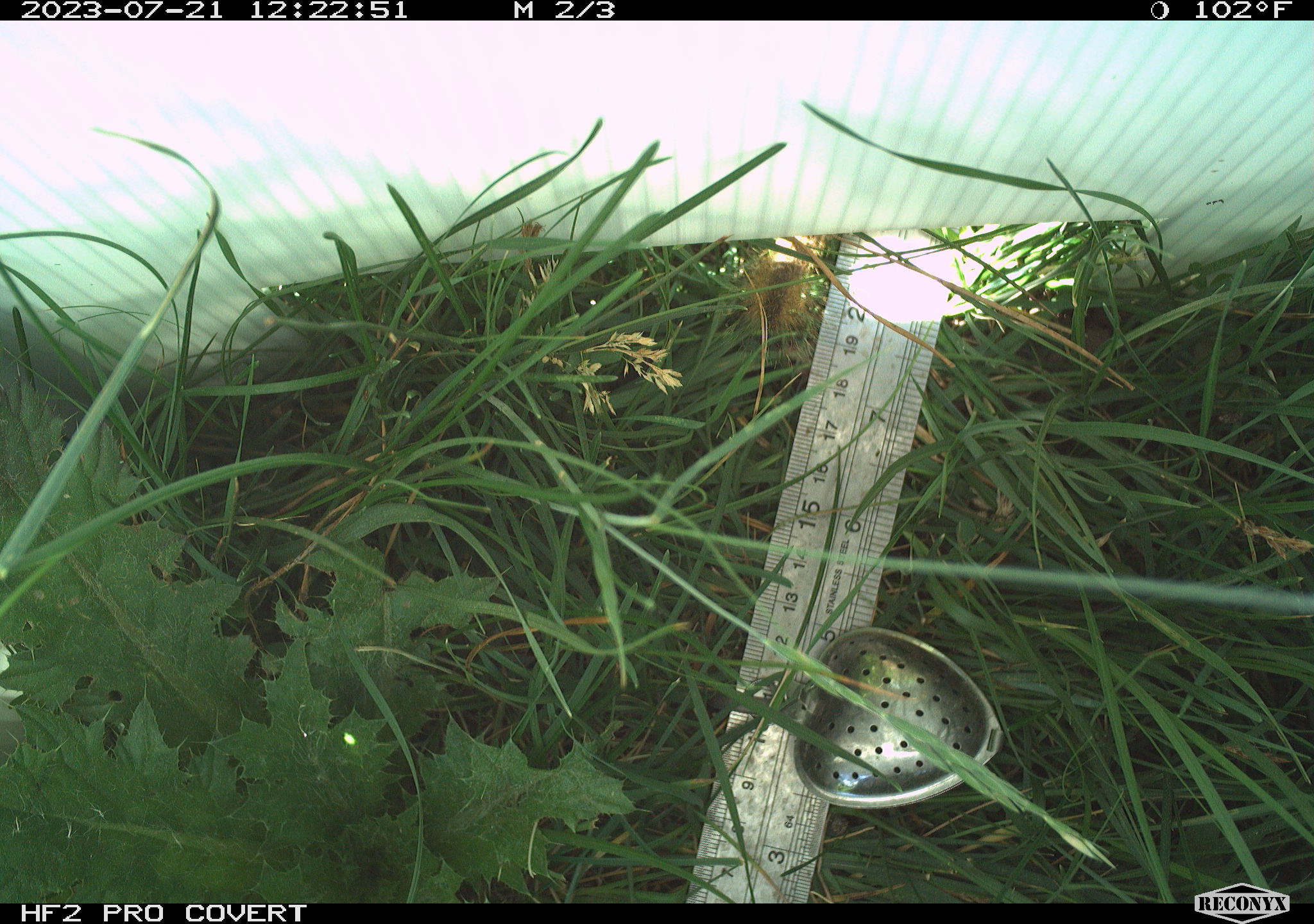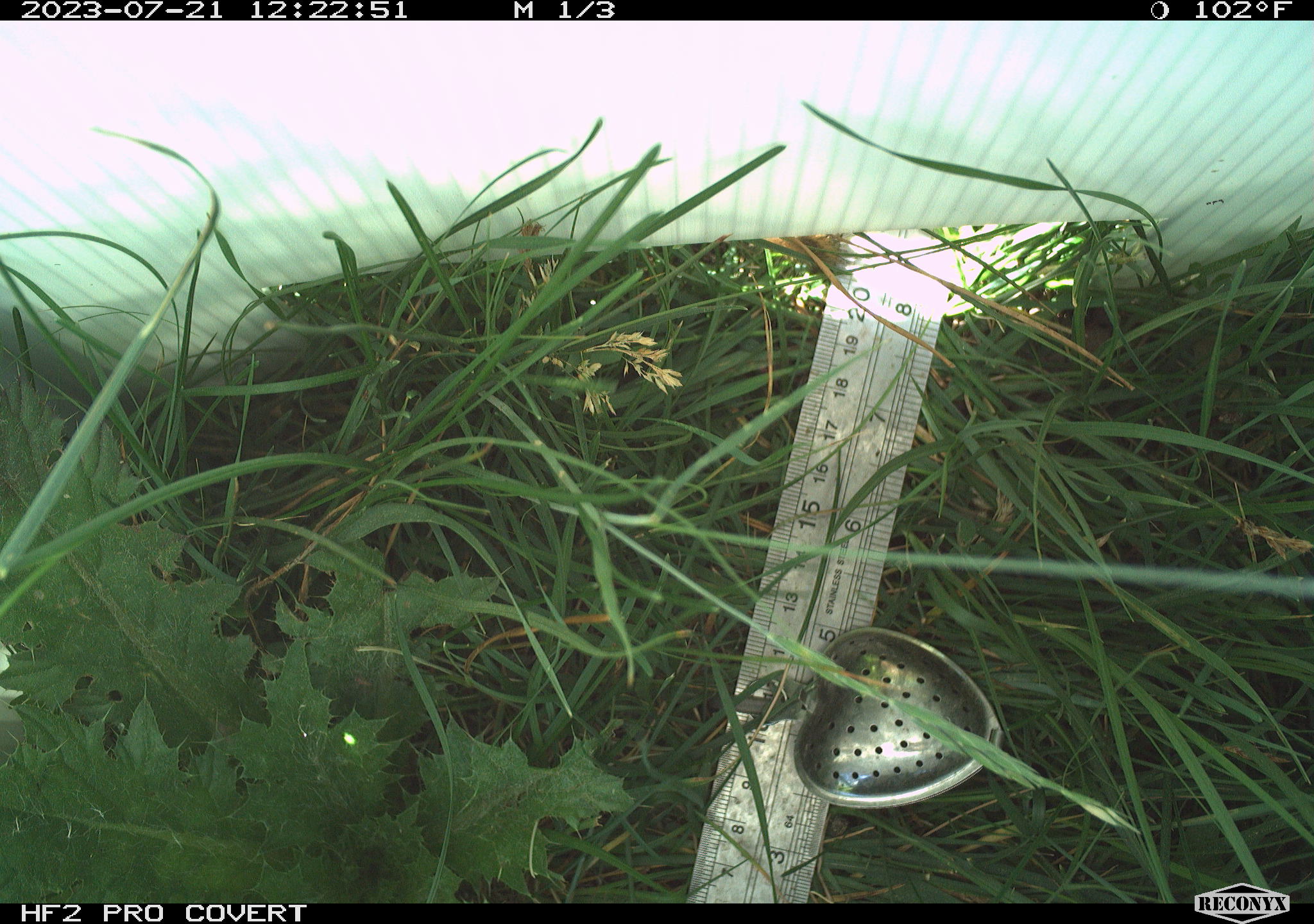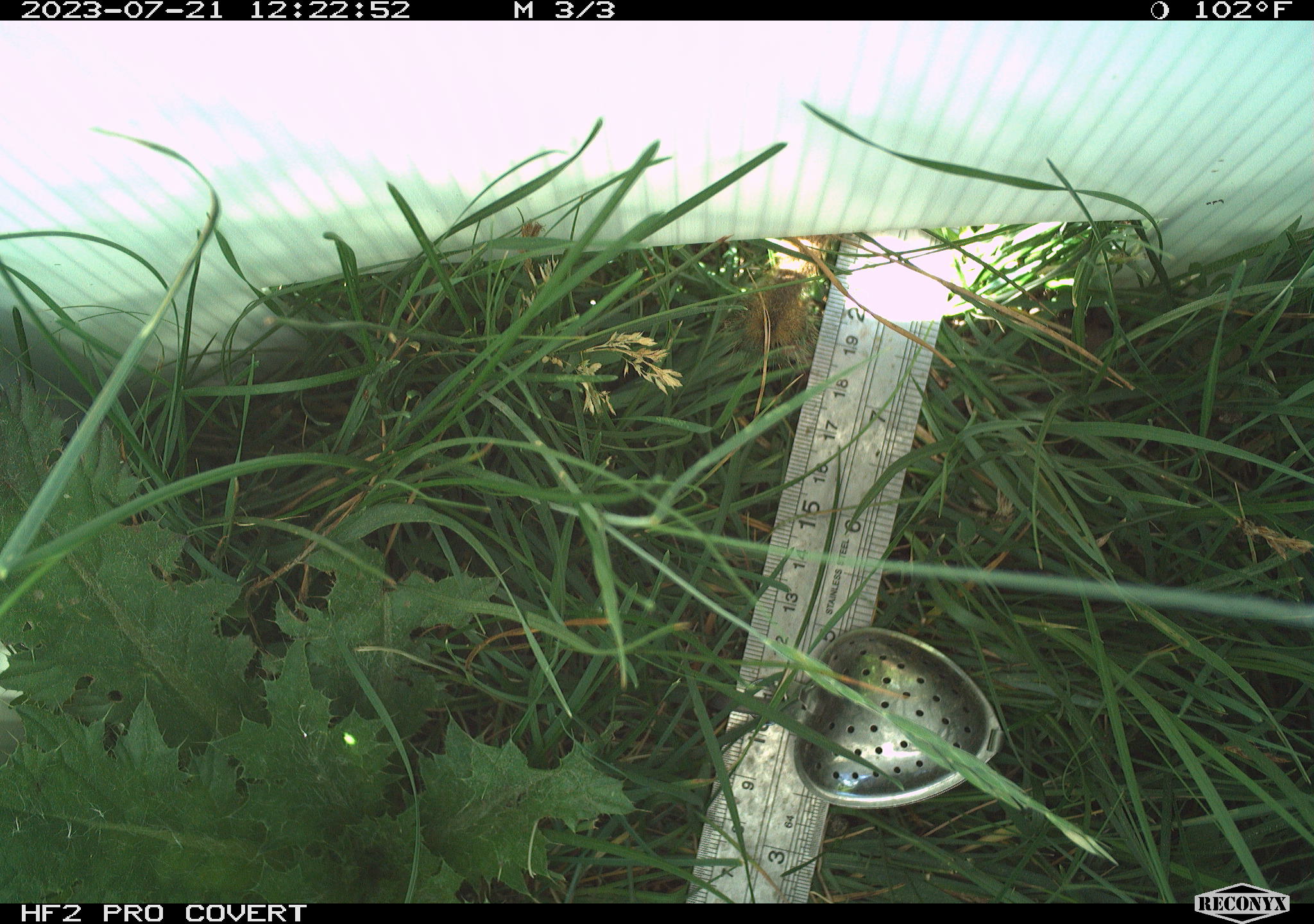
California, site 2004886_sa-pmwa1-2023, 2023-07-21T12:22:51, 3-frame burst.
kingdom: Animalia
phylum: Chordata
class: Mammalia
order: Rodentia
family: Sciuridae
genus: Urocitellus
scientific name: Urocitellus beldingi beldingi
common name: belding's ground squirrel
Belding's ground squirrel (Urocitellus beldingi beldingi).